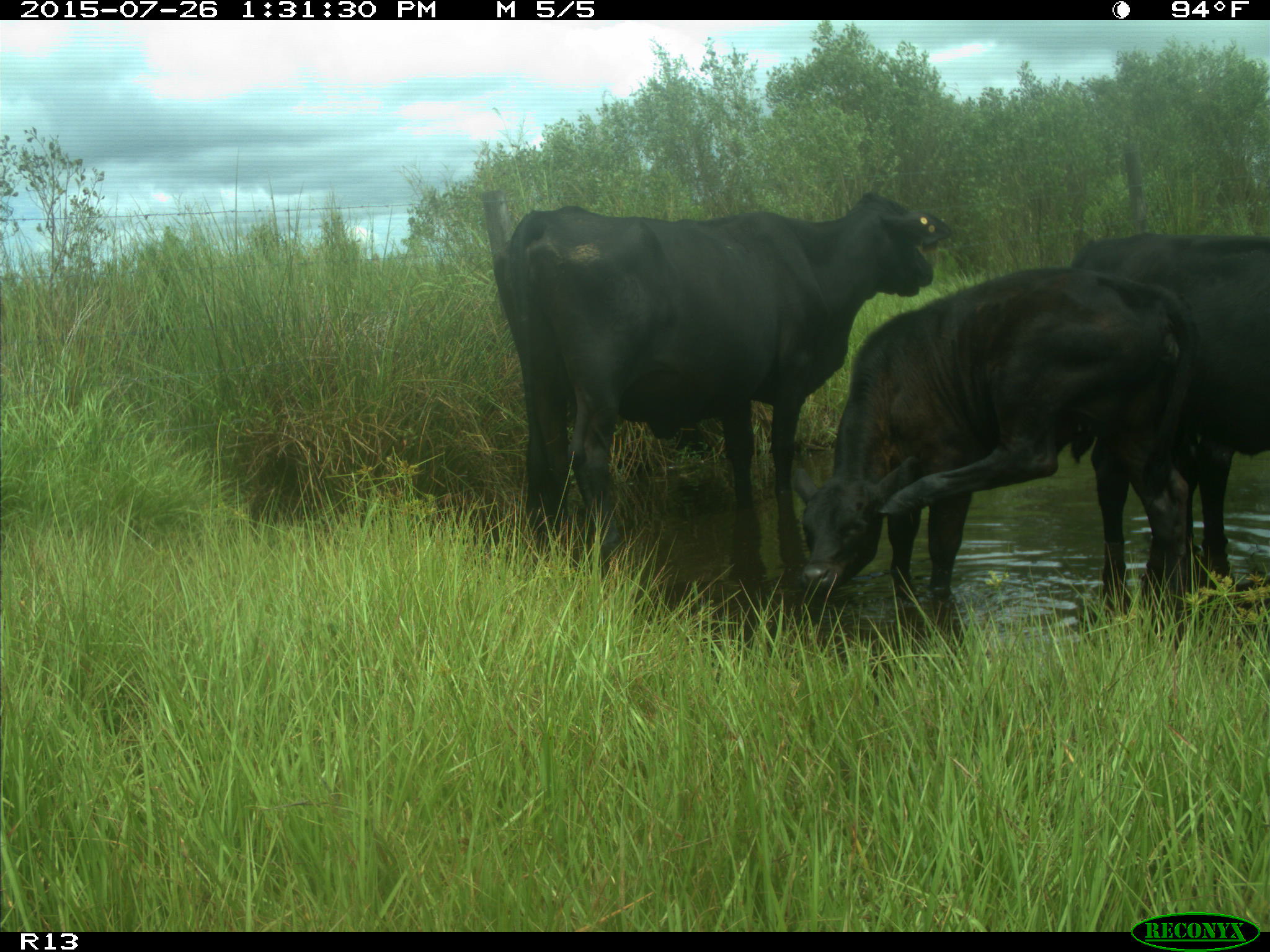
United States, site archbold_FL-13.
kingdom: Animalia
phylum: Chordata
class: Mammalia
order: Artiodactyla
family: Bovidae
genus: Bos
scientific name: Bos taurus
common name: domestic cow